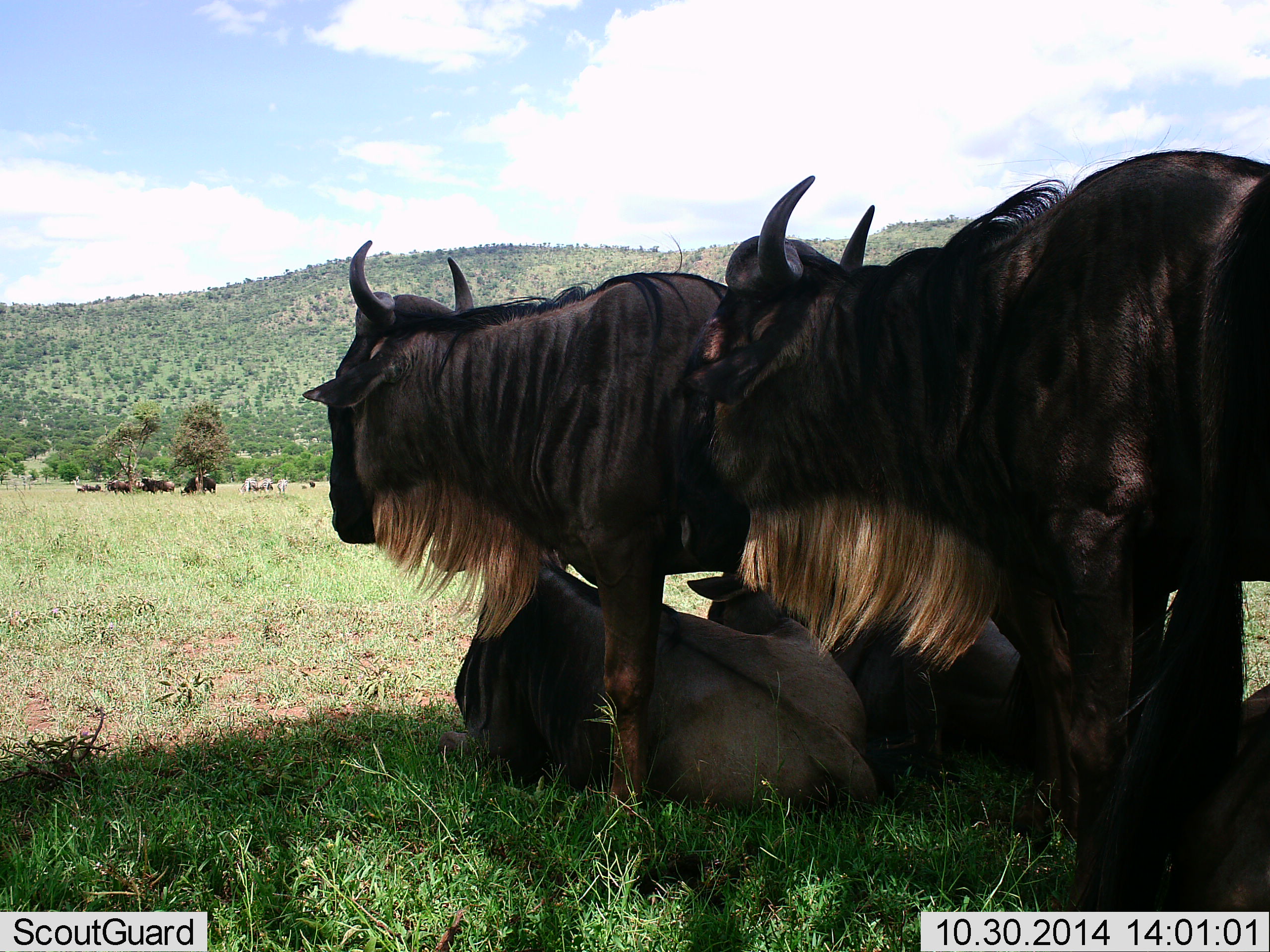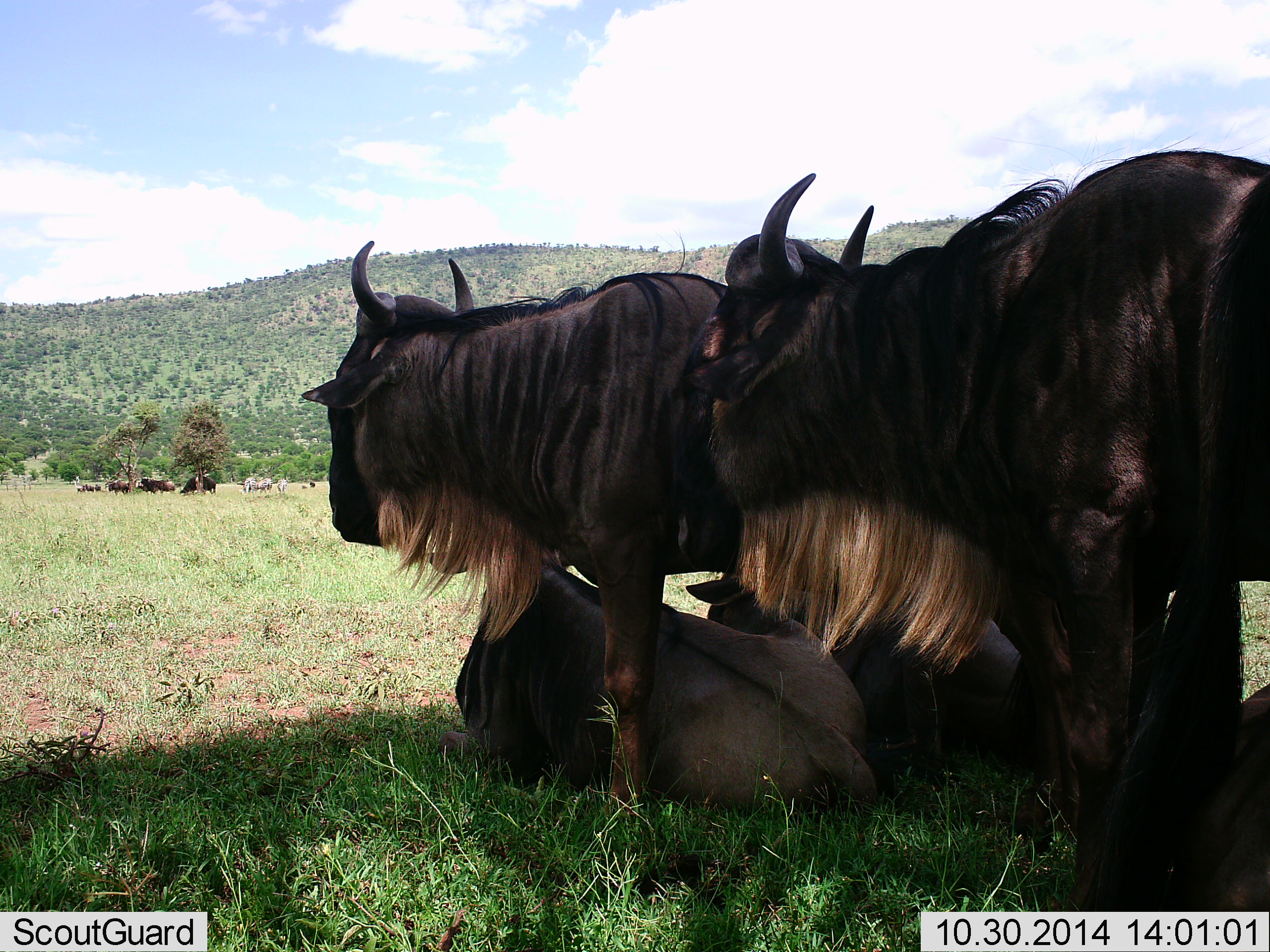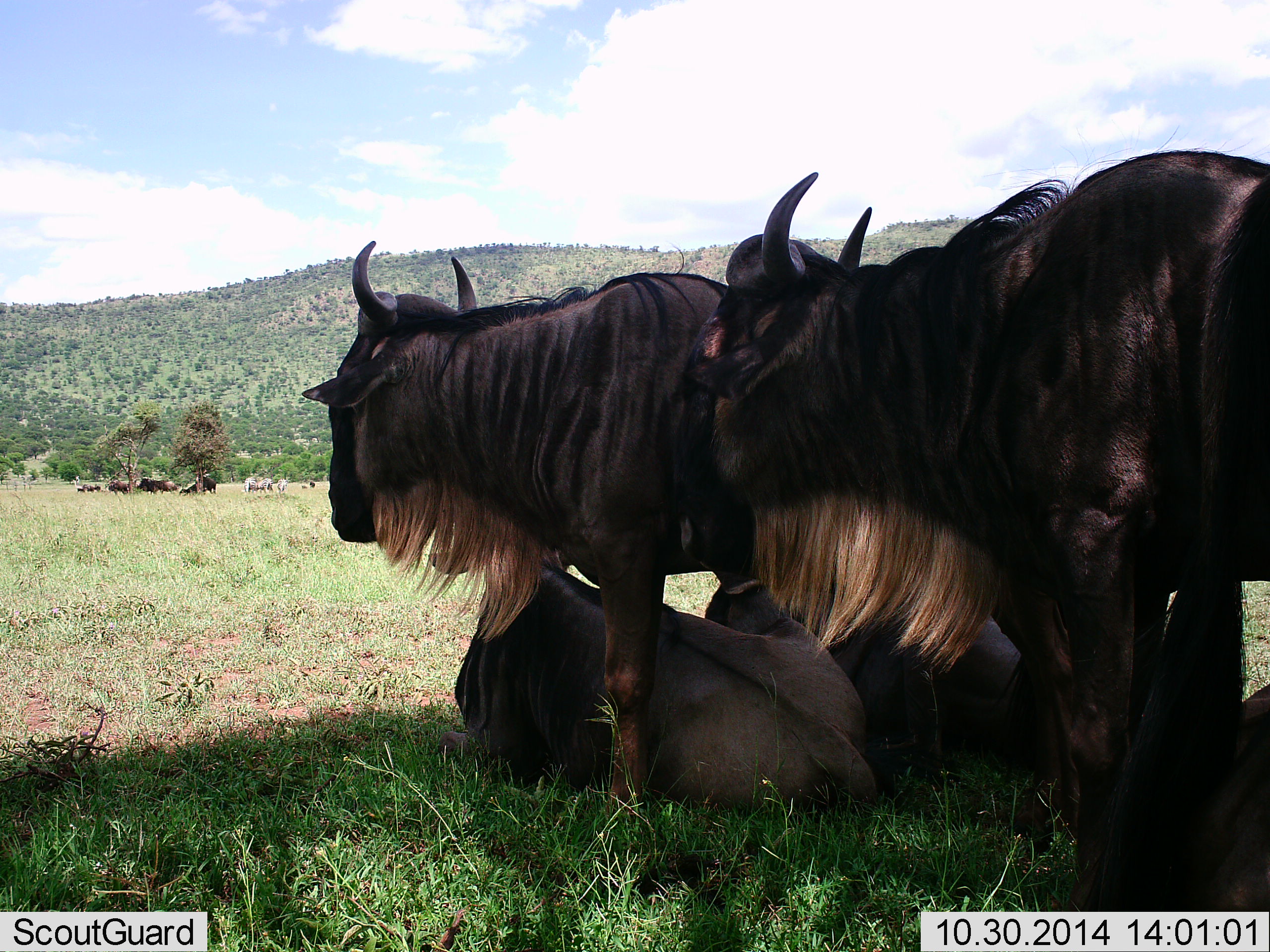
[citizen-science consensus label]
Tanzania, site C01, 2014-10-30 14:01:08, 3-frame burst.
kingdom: Animalia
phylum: Chordata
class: Mammalia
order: Artiodactyla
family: Bovidae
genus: Connochaetes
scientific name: Connochaetes taurinus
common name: blue wildebeest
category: wildebeest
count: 10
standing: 81%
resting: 94%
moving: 19%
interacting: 12%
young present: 6%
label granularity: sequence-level